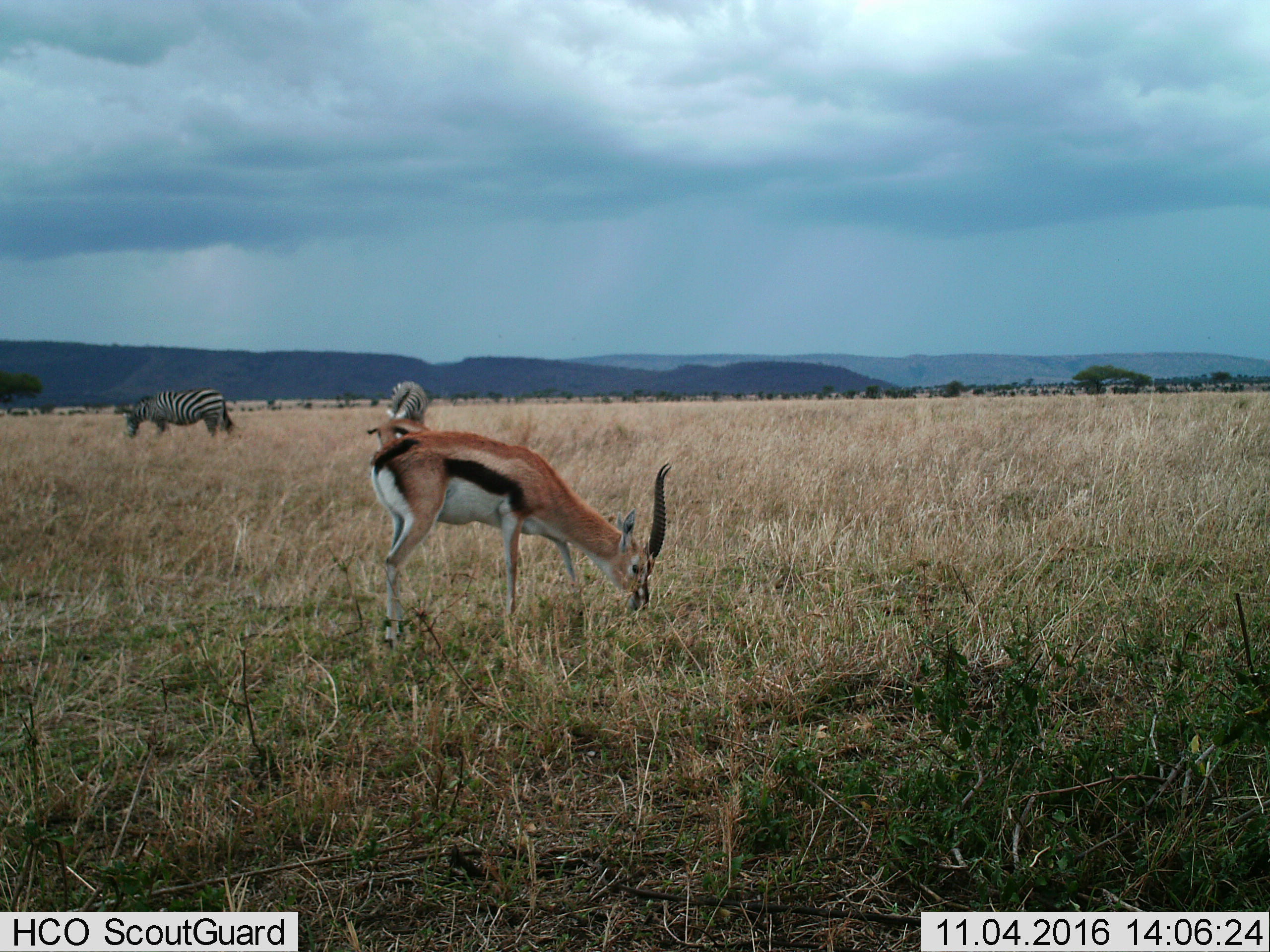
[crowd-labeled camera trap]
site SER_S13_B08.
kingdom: Animalia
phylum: Chordata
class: Mammalia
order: Artiodactyla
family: Bovidae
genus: Eudorcas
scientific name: Eudorcas thomsonii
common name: thomson's gazelle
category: gazellethomsons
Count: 2.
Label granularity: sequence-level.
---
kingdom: Animalia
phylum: Chordata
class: Mammalia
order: Perissodactyla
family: Equidae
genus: Equus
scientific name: Equus quagga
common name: plains zebra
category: zebraplains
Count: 2.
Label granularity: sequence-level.